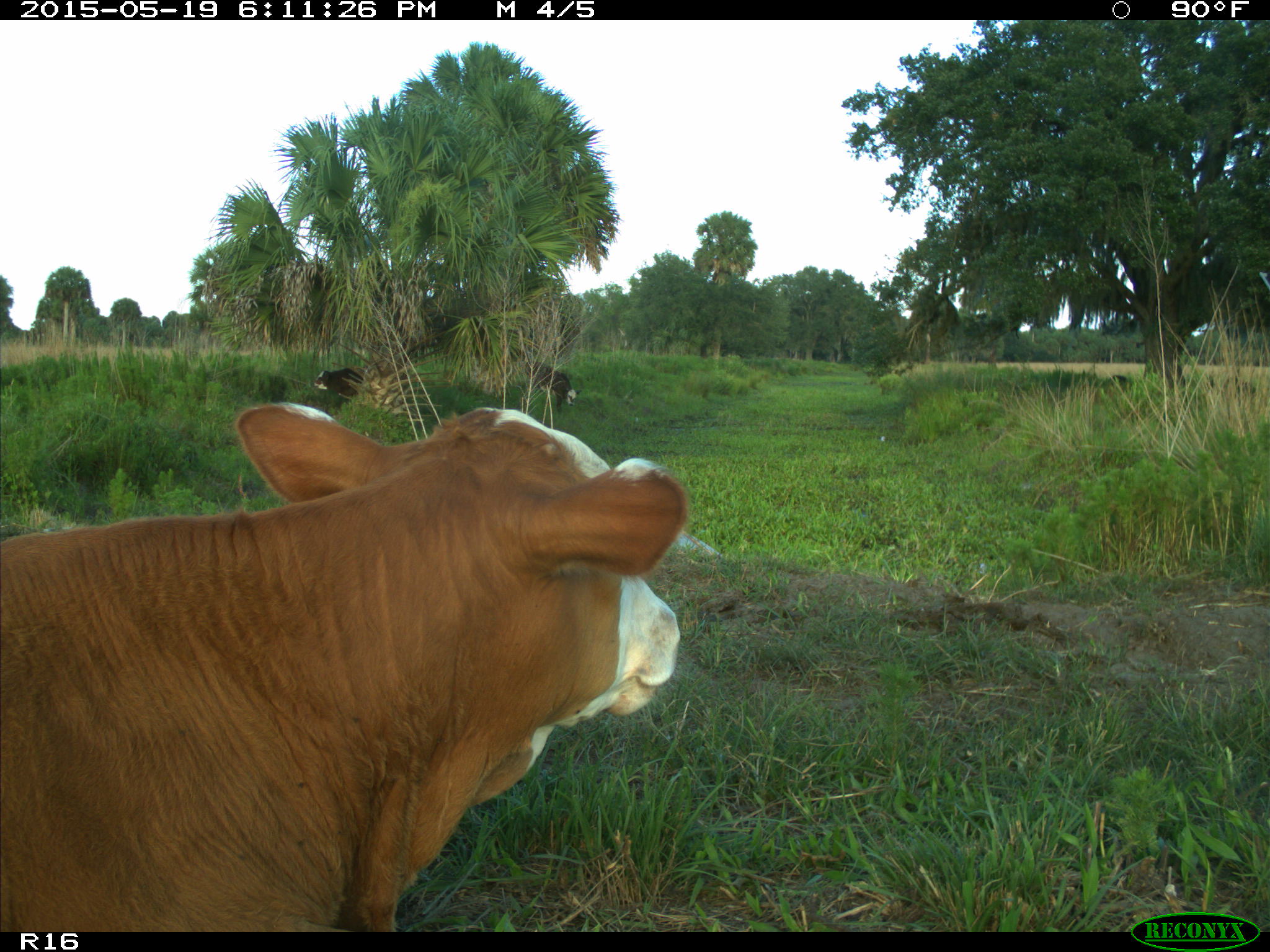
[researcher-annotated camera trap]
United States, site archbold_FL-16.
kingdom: Animalia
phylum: Chordata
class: Mammalia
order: Artiodactyla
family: Bovidae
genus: Bos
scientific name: Bos taurus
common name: domestic cow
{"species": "Bos taurus (domestic cow)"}